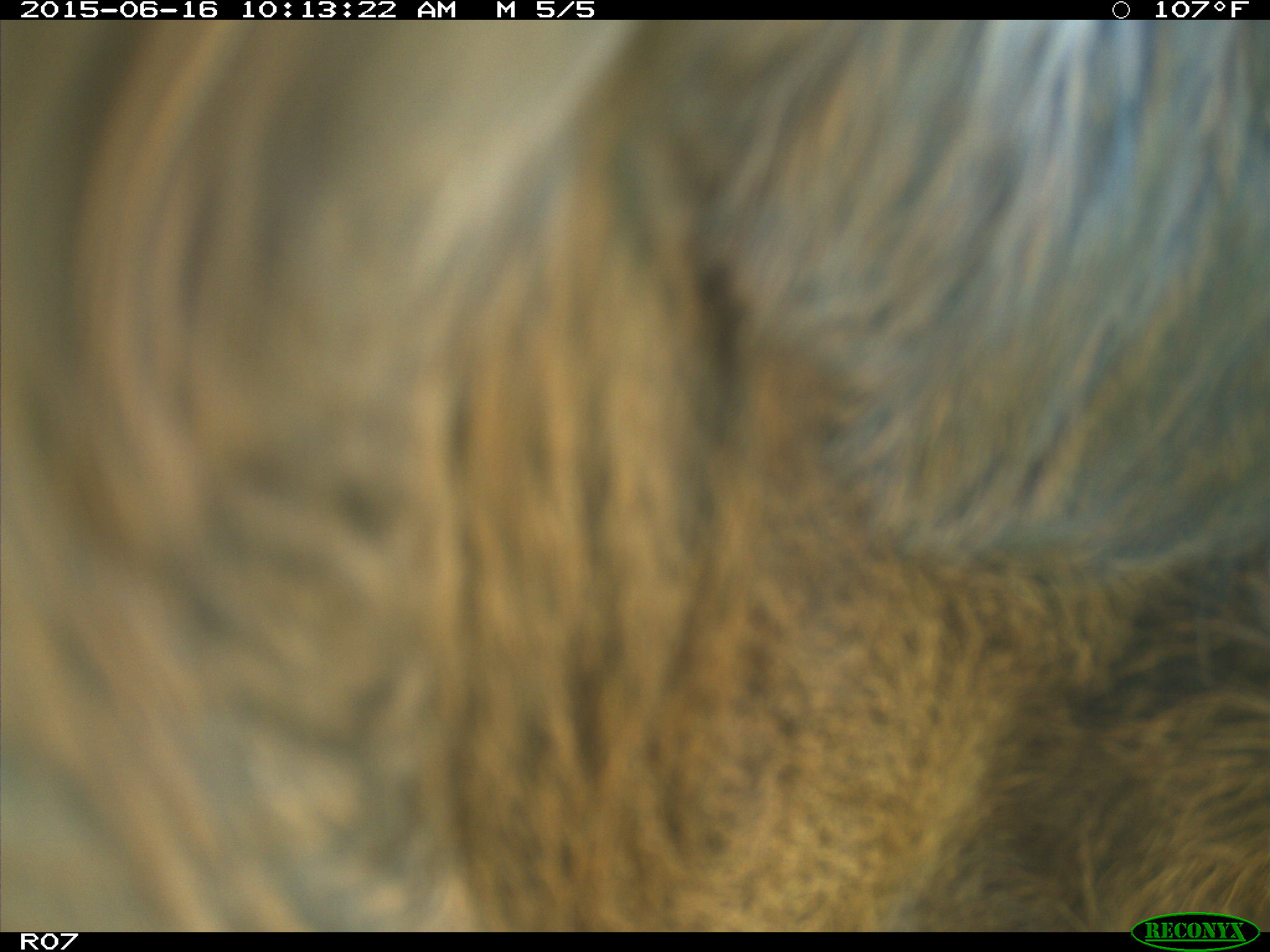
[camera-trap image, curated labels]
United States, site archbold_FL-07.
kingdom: Animalia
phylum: Chordata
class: Mammalia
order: Artiodactyla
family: Bovidae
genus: Bos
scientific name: Bos taurus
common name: domestic cow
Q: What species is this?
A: Bos taurus (domestic cow).